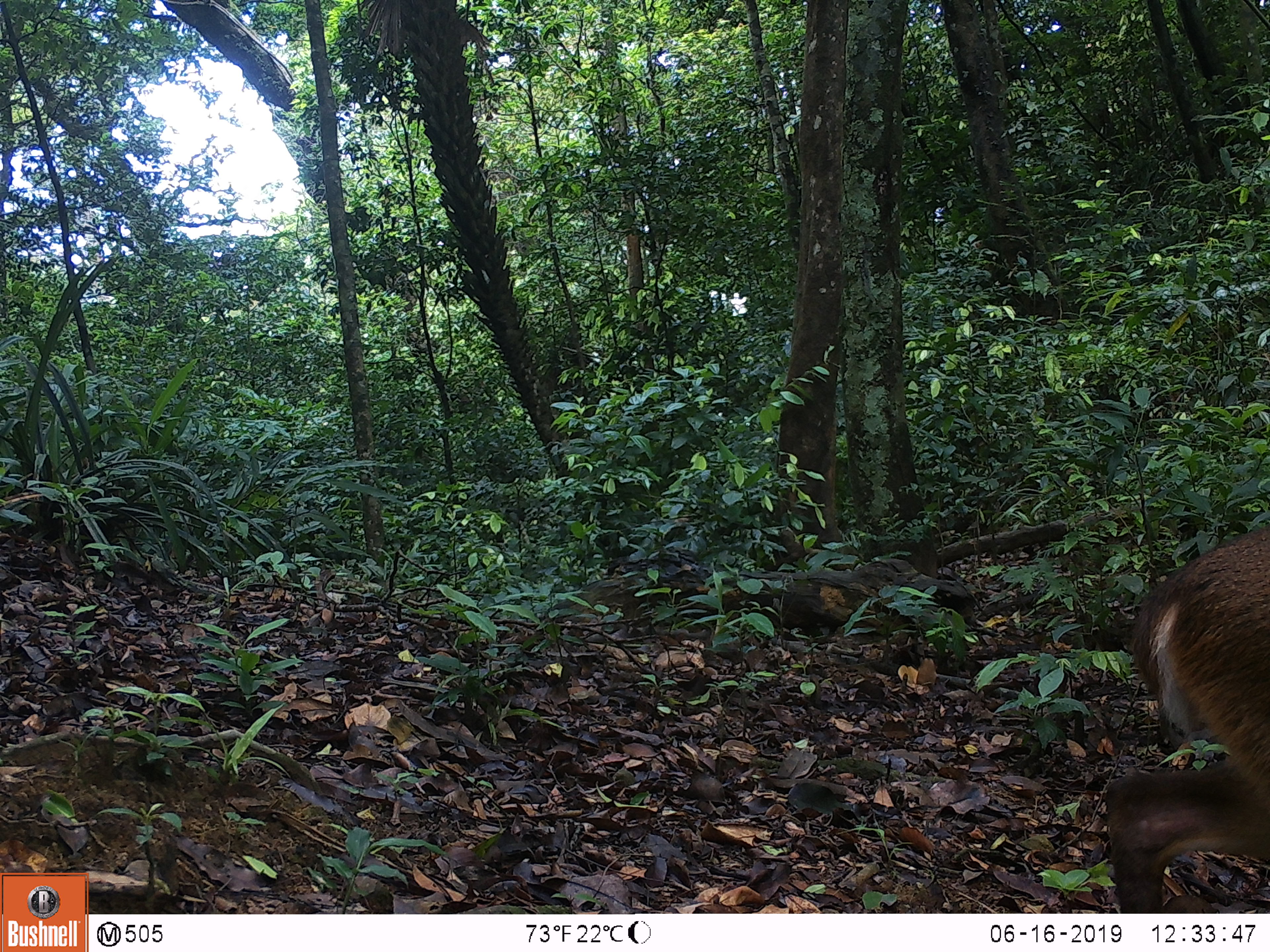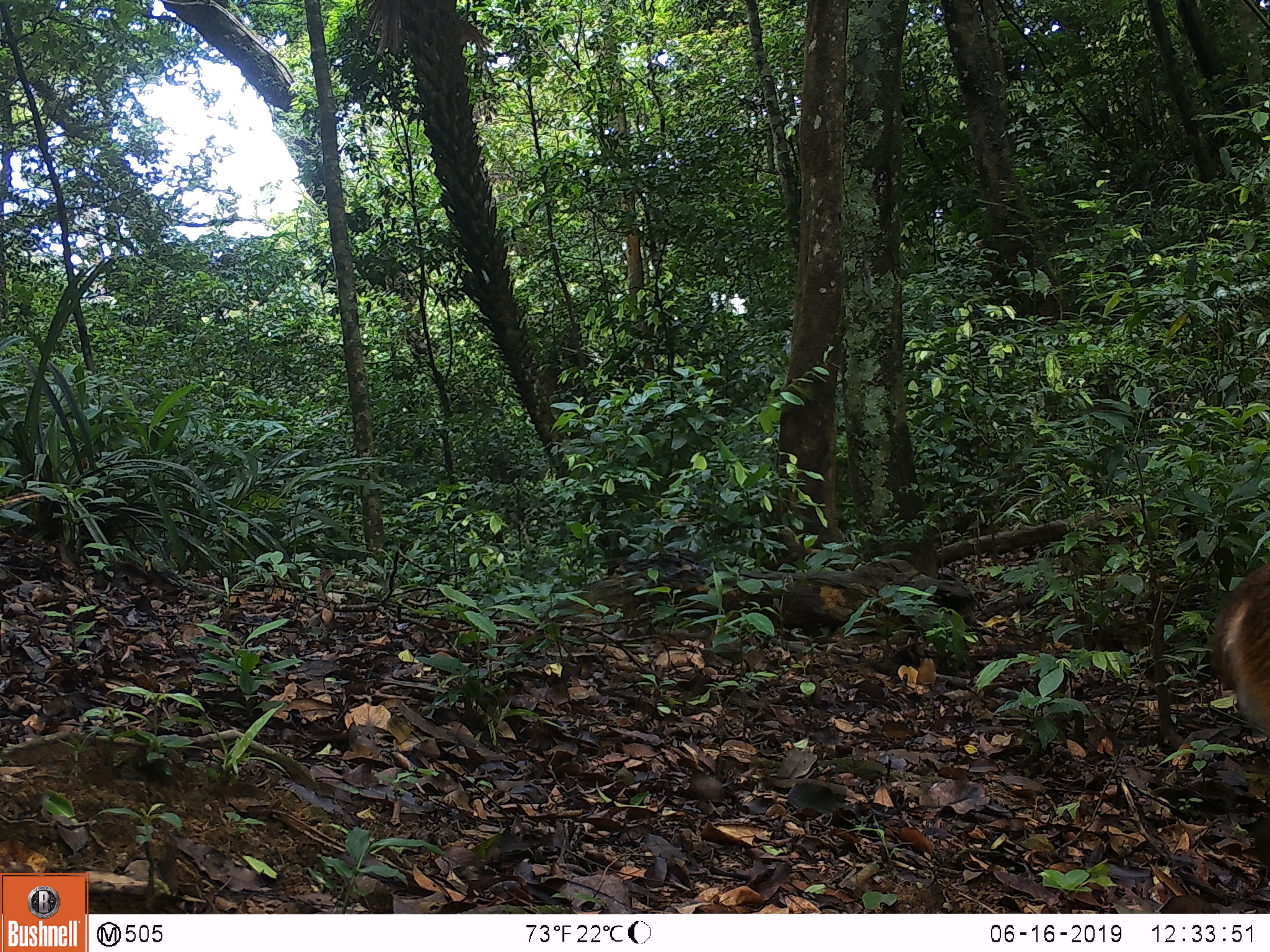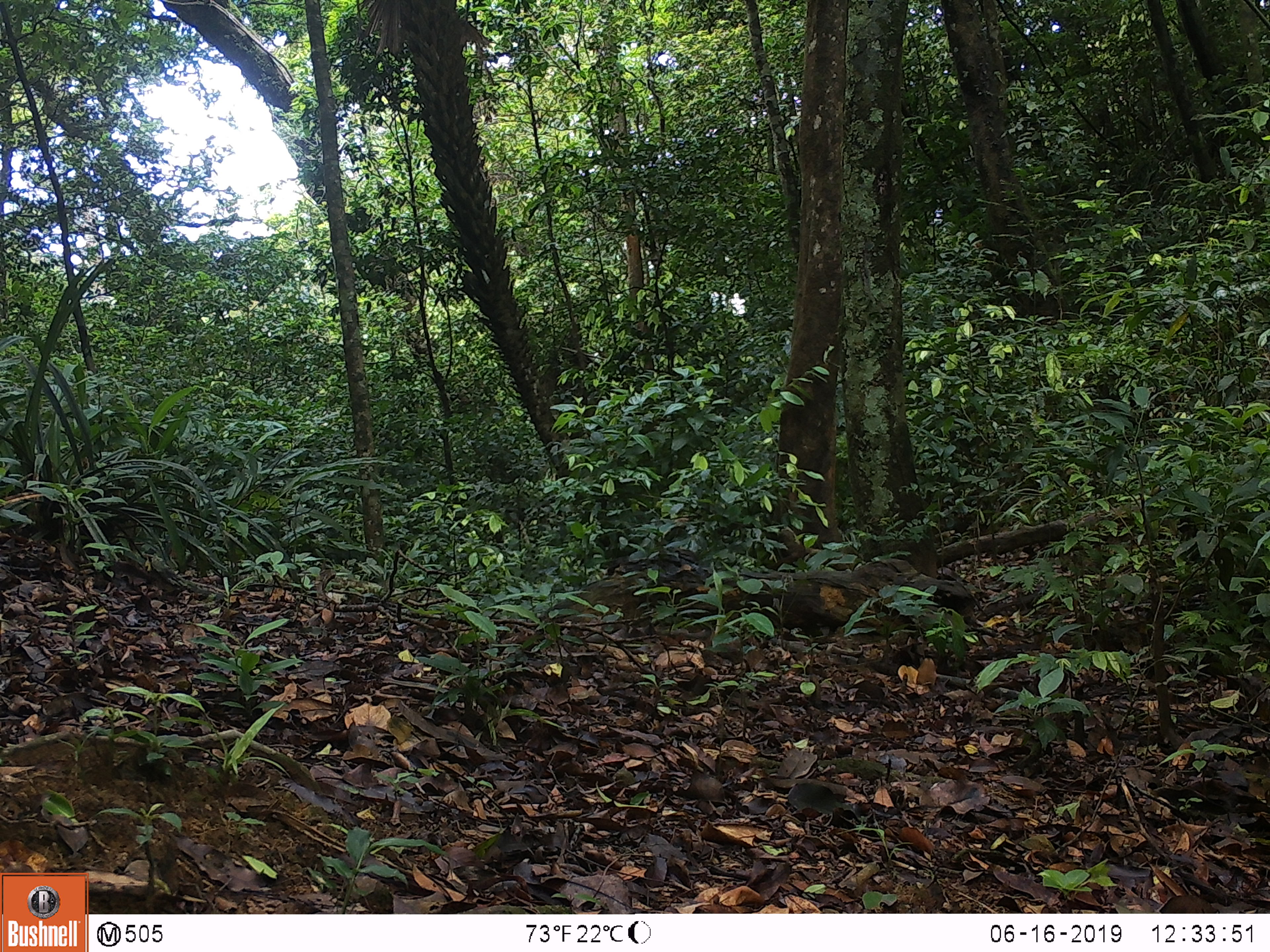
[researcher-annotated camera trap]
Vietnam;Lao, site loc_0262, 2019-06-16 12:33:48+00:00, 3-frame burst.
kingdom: Animalia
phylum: Chordata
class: Mammalia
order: Artiodactyla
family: Cervidae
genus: Muntiacus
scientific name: Muntiacus vuquangensis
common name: large-antlered muntjac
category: large antlered muntjac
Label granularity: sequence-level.